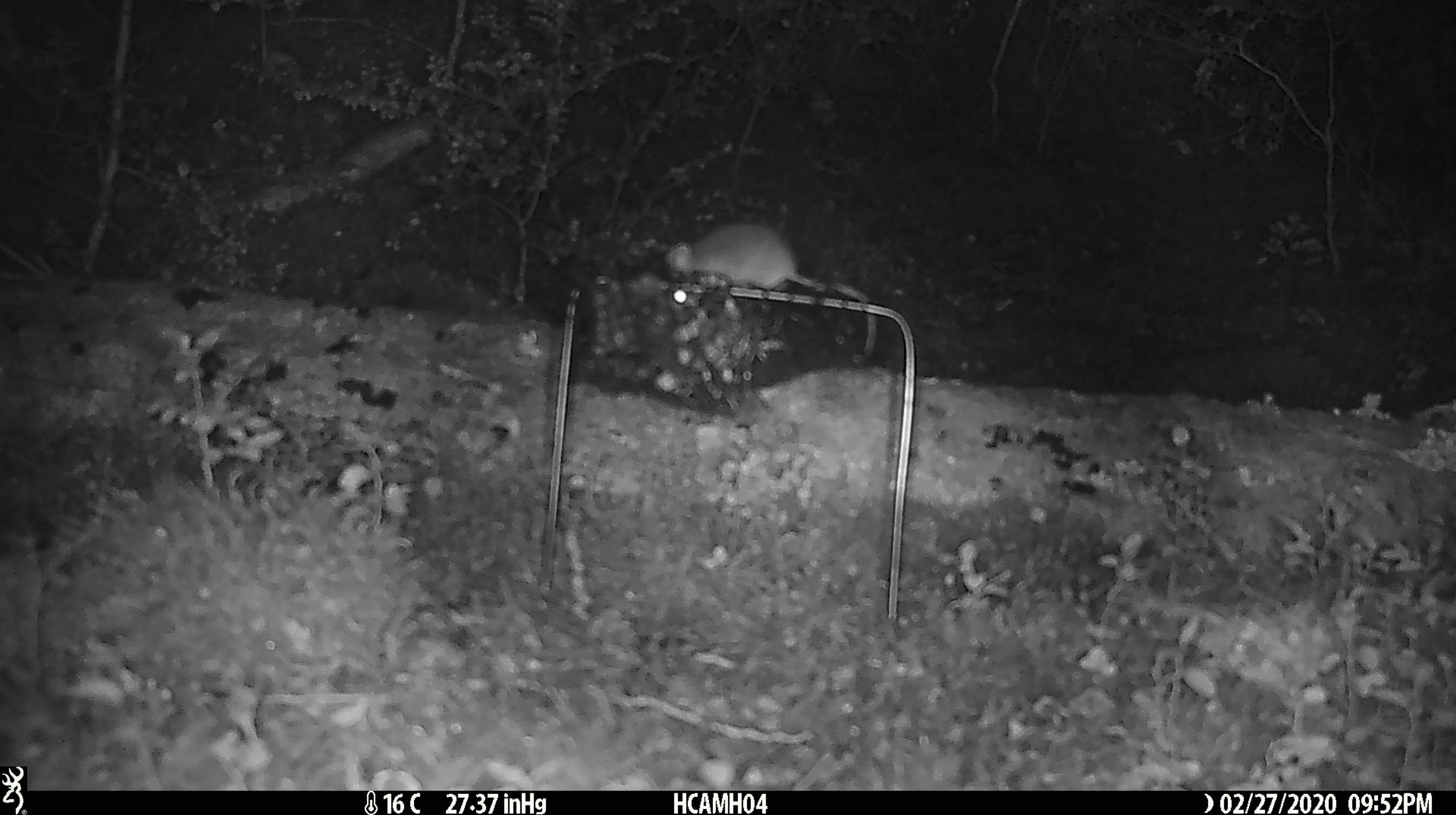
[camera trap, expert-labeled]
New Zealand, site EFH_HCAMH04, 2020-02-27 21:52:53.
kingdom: Animalia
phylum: Chordata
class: Mammalia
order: Rodentia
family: Muridae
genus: Mus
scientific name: Mus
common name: mouse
Mouse (Mus).